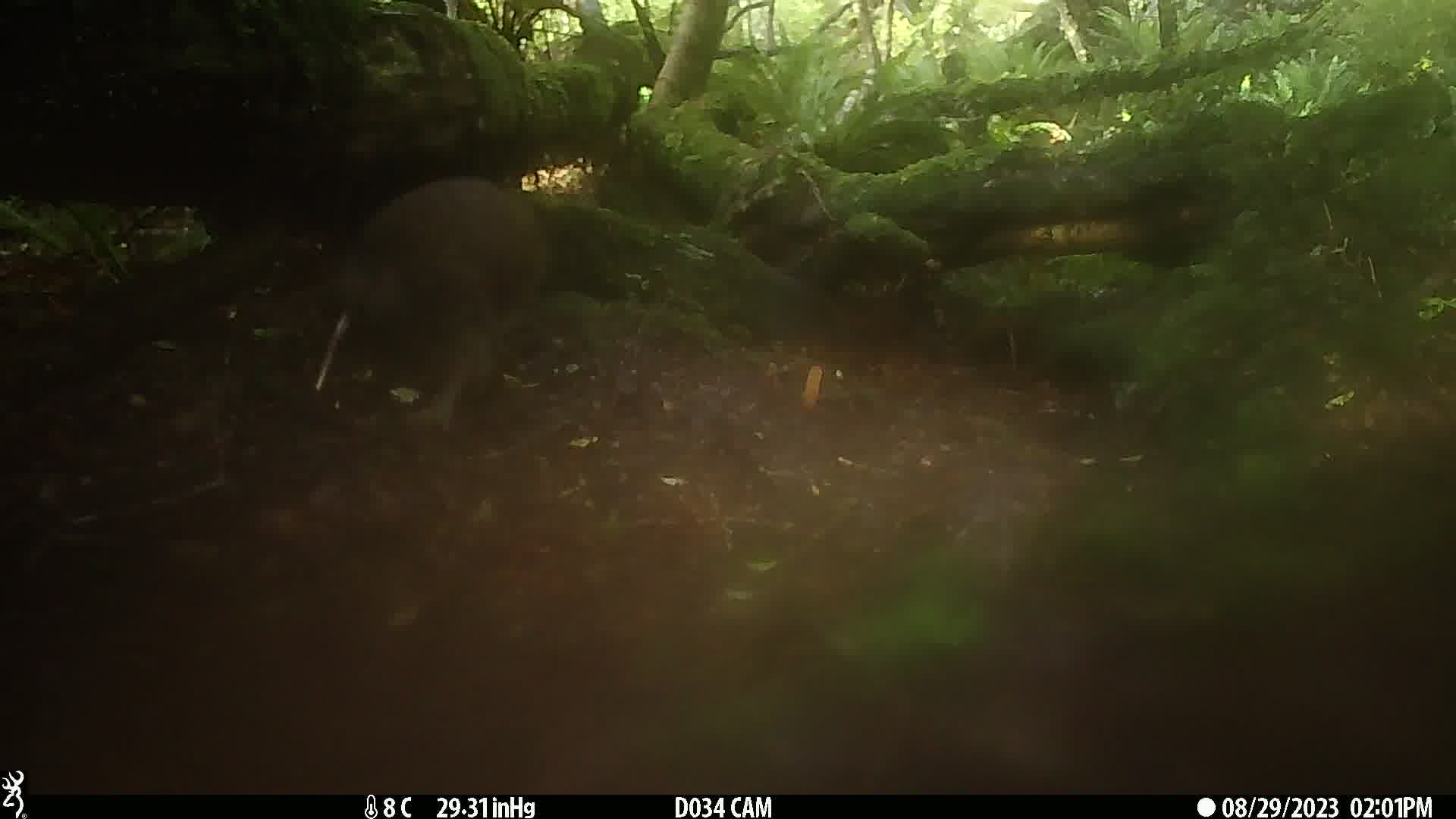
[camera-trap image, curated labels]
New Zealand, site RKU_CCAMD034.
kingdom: Animalia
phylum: Chordata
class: Aves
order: Apterygiformes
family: Apterygidae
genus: Apteryx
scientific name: Apteryx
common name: kiwi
Kiwi (Apteryx).